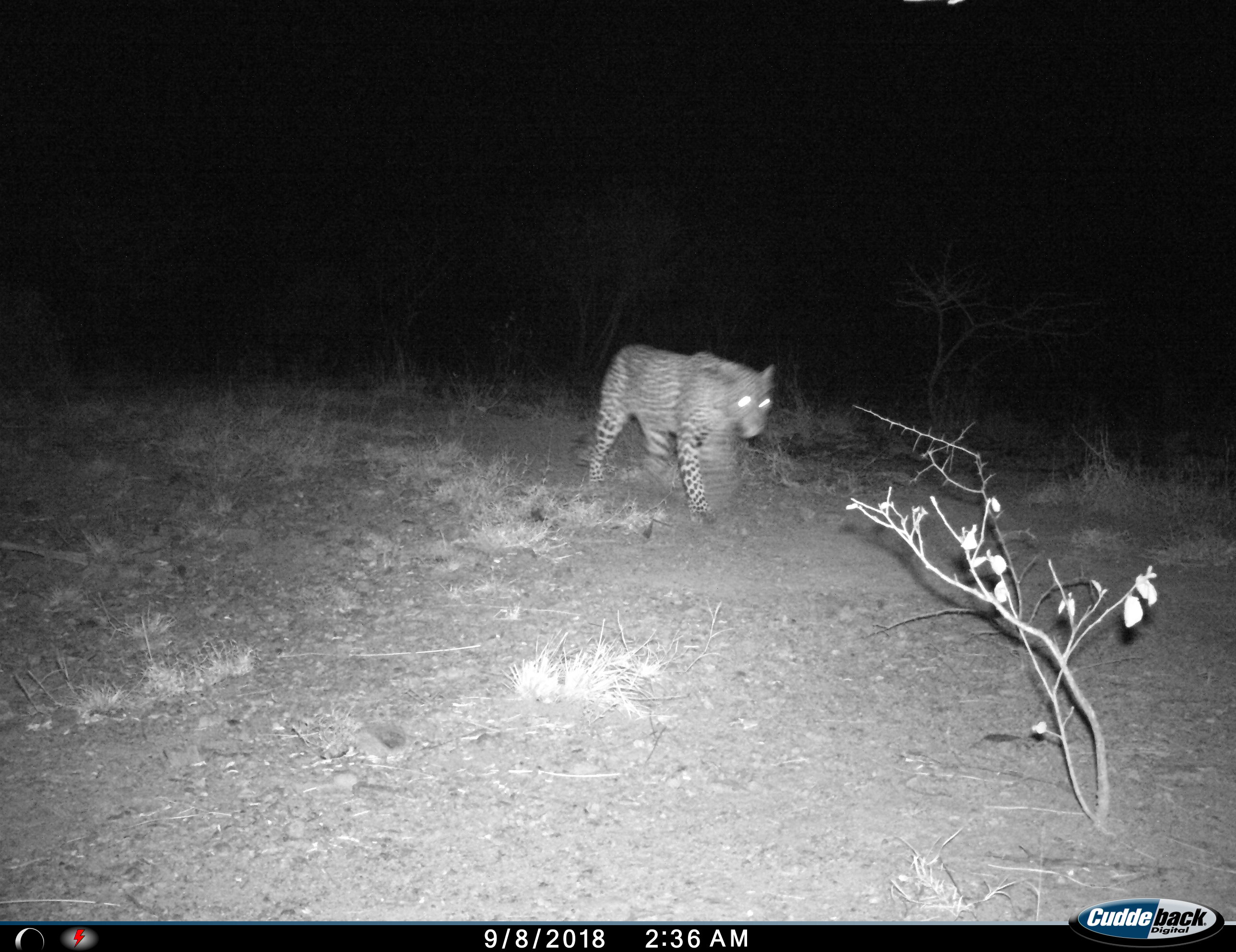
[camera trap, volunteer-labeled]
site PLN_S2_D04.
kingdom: Animalia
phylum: Chordata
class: Mammalia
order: Carnivora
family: Felidae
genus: Panthera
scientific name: Panthera pardus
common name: leopard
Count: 1.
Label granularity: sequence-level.